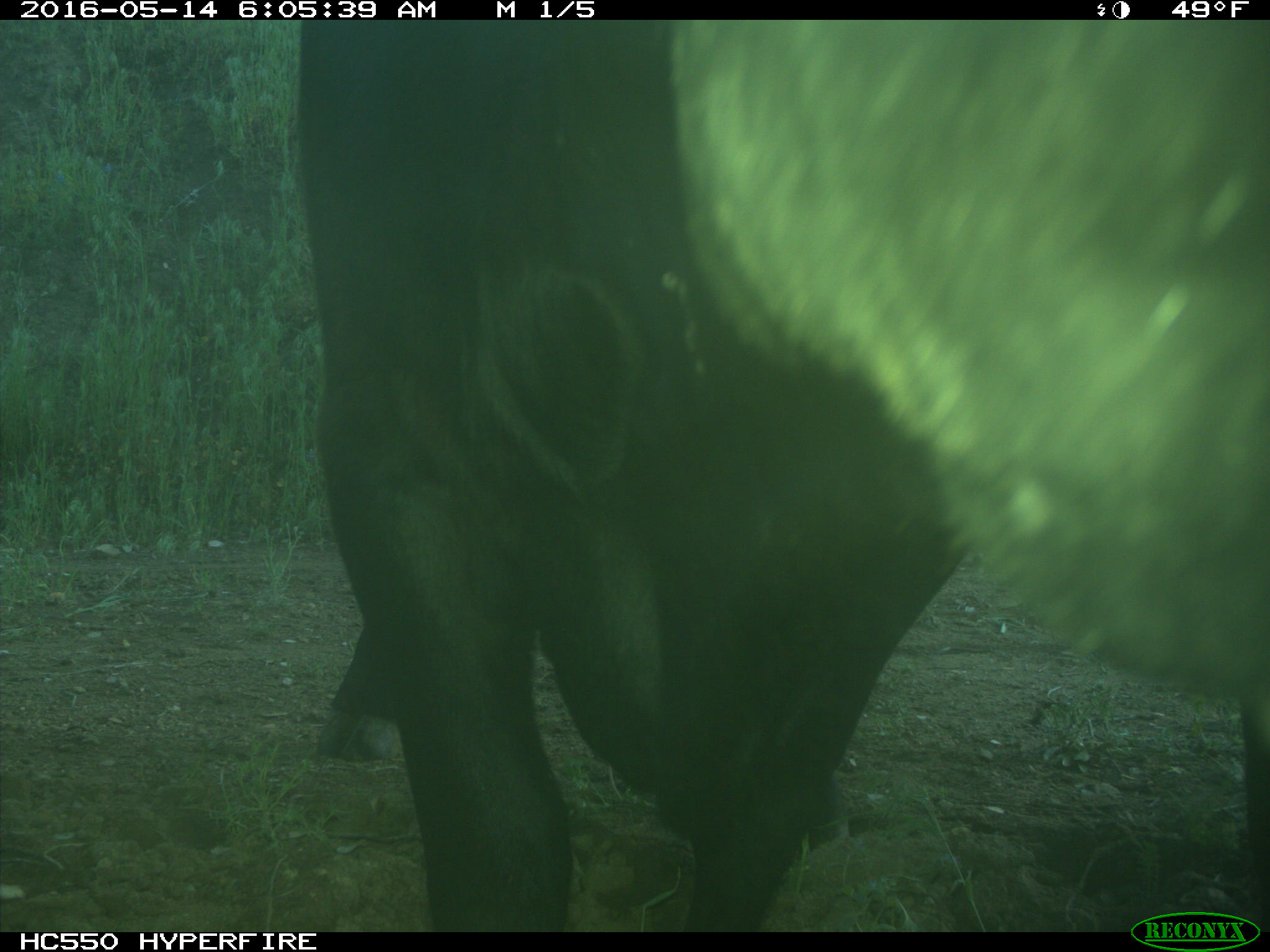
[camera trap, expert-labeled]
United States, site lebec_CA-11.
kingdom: Animalia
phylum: Chordata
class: Mammalia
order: Artiodactyla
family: Bovidae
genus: Bos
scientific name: Bos taurus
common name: domestic cow